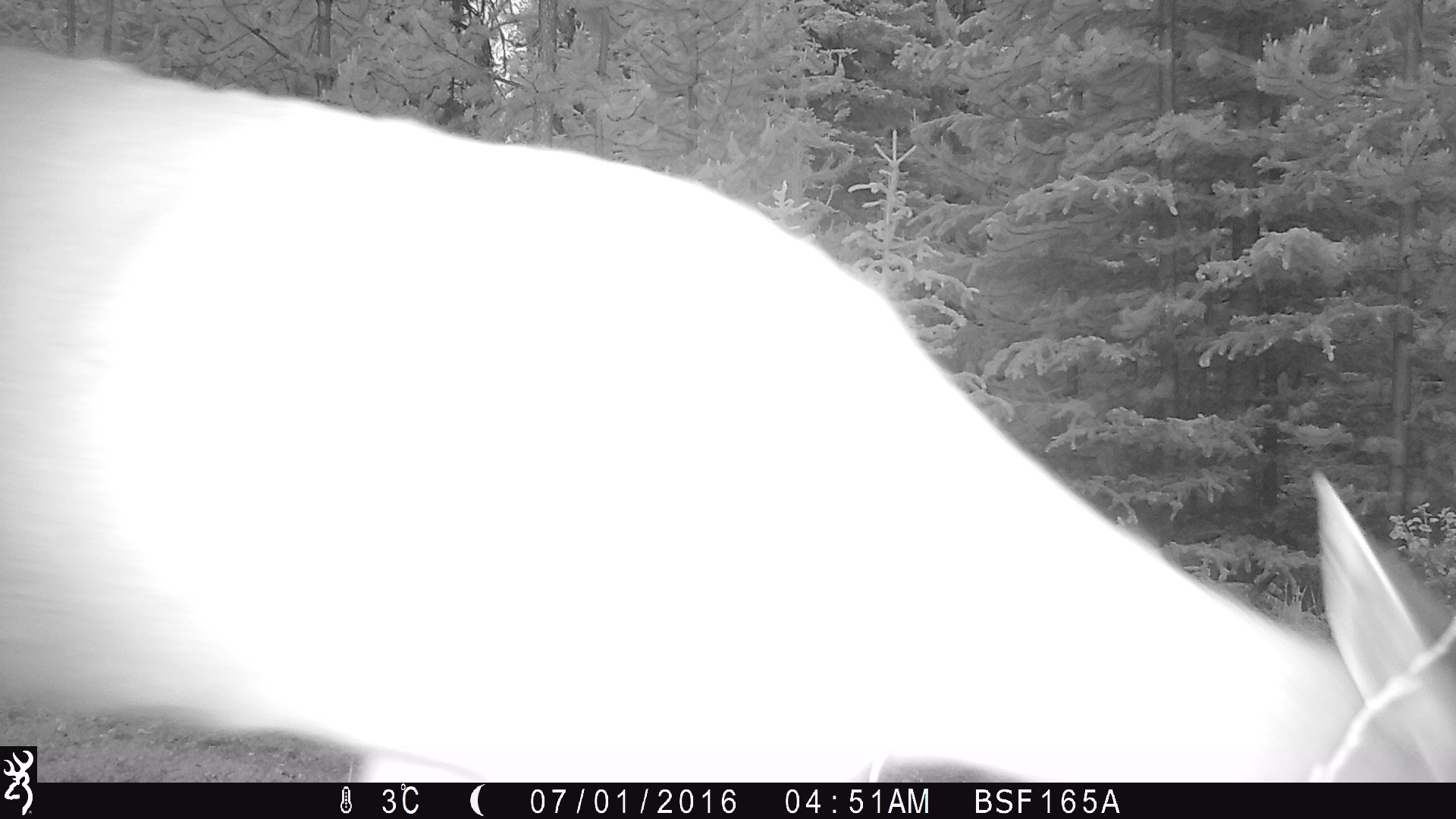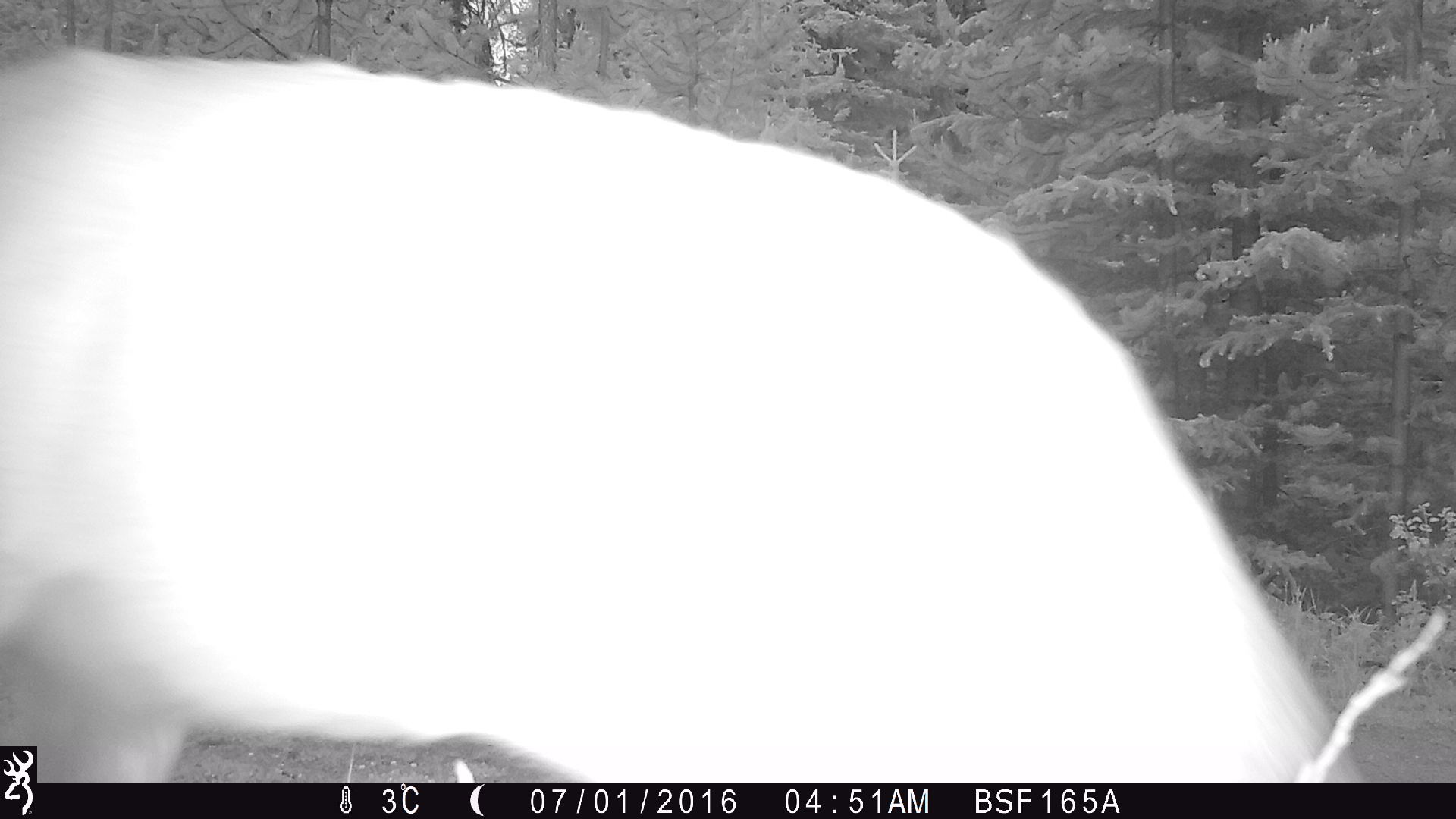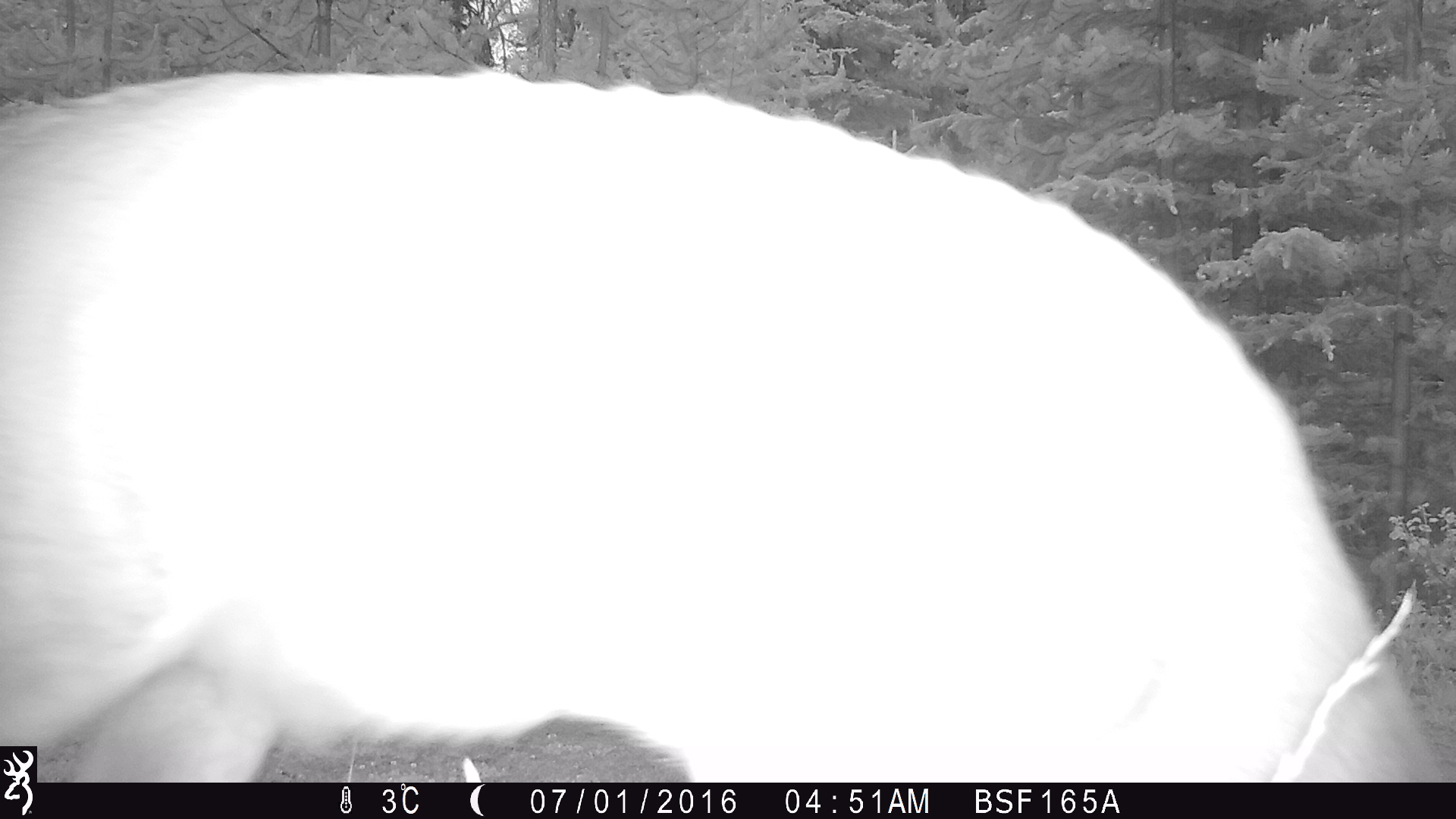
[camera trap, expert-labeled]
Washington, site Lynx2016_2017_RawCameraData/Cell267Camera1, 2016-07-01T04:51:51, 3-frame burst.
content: unidentified animal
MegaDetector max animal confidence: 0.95